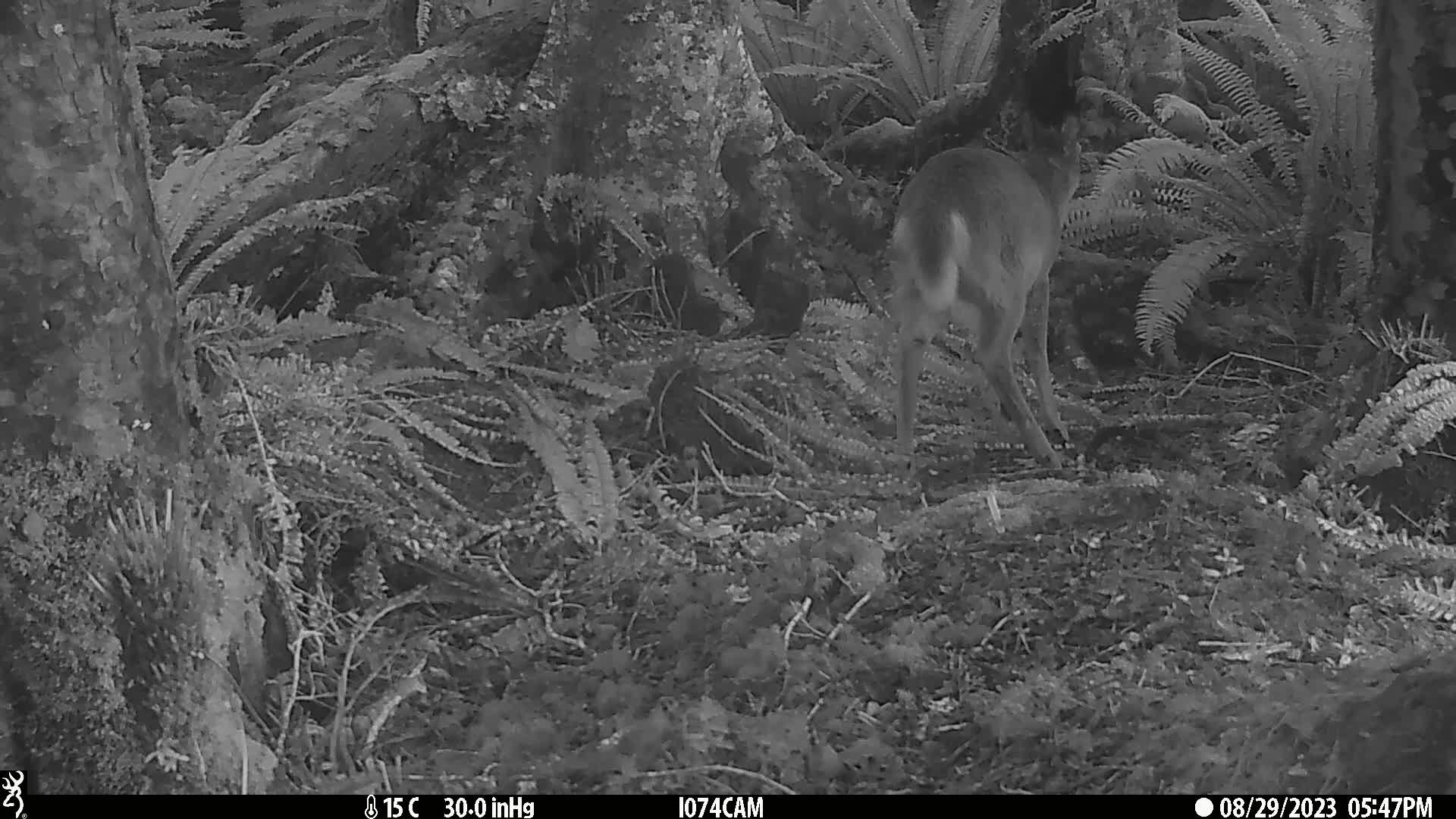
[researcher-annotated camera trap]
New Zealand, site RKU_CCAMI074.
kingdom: Animalia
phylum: Chordata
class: Mammalia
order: Artiodactyla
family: Cervidae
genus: Odocoileus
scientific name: Odocoileus virginianus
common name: white-tailed deer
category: white tailed deer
White tailed deer (white-tailed deer) (Odocoileus virginianus).